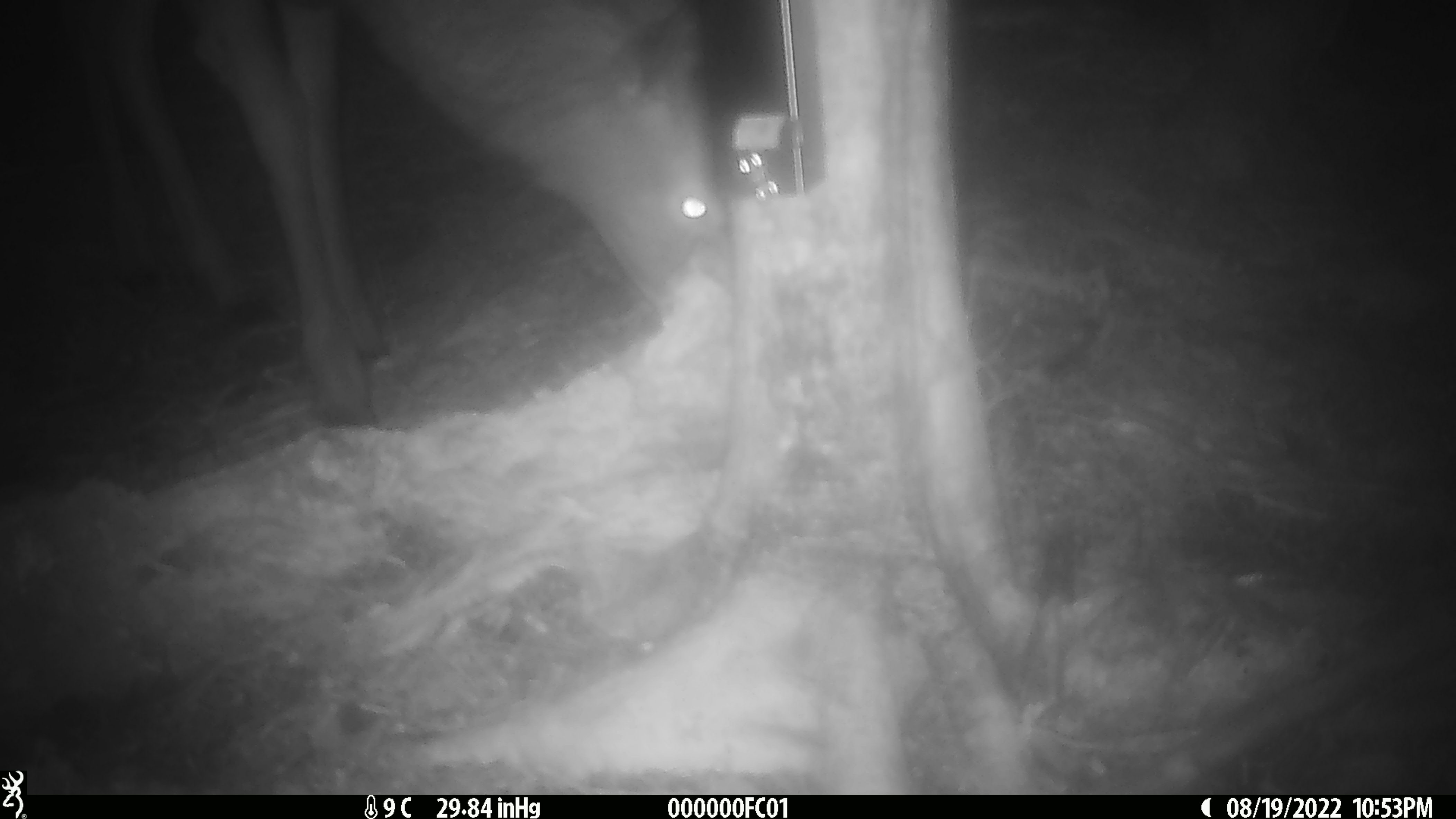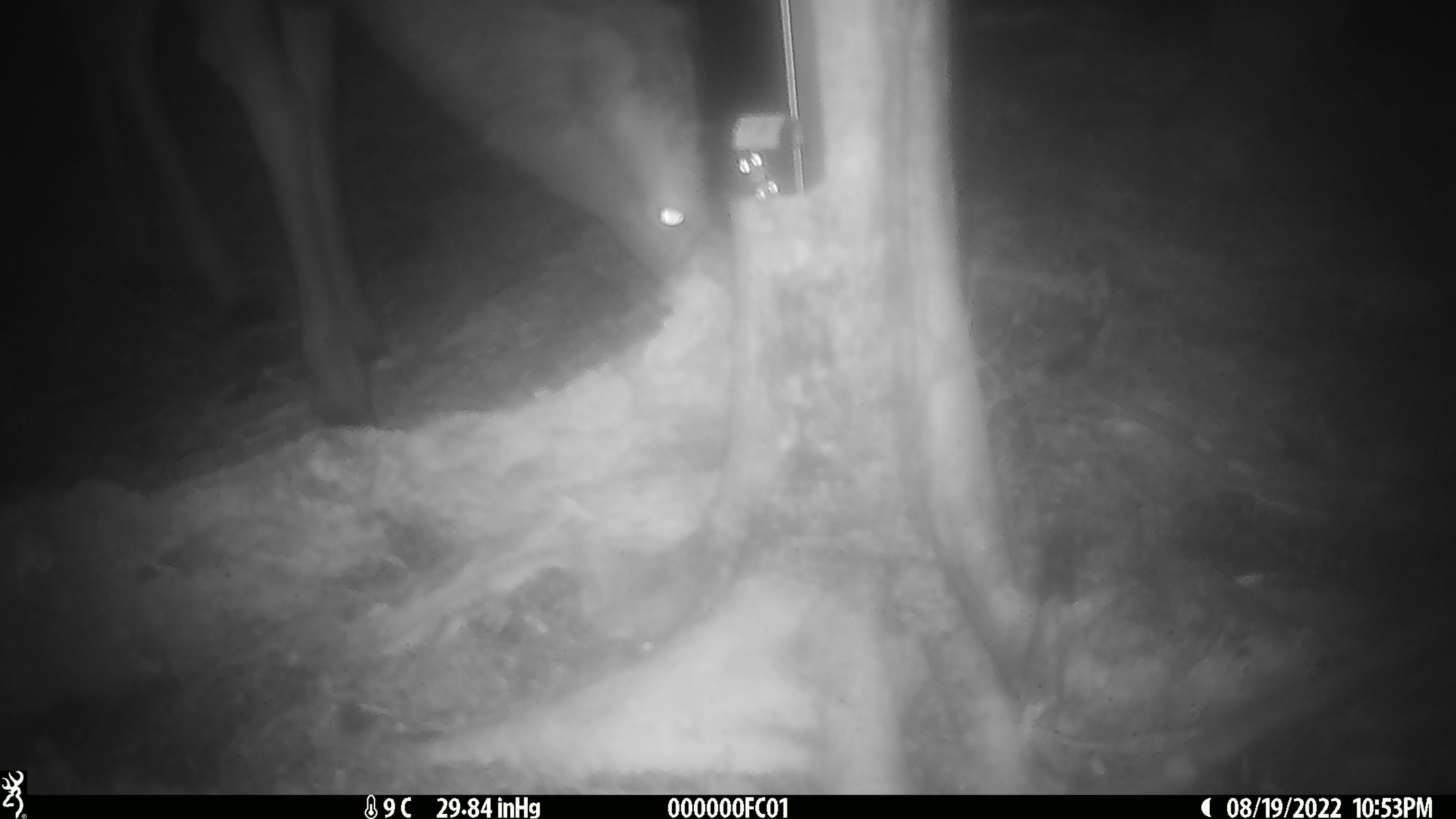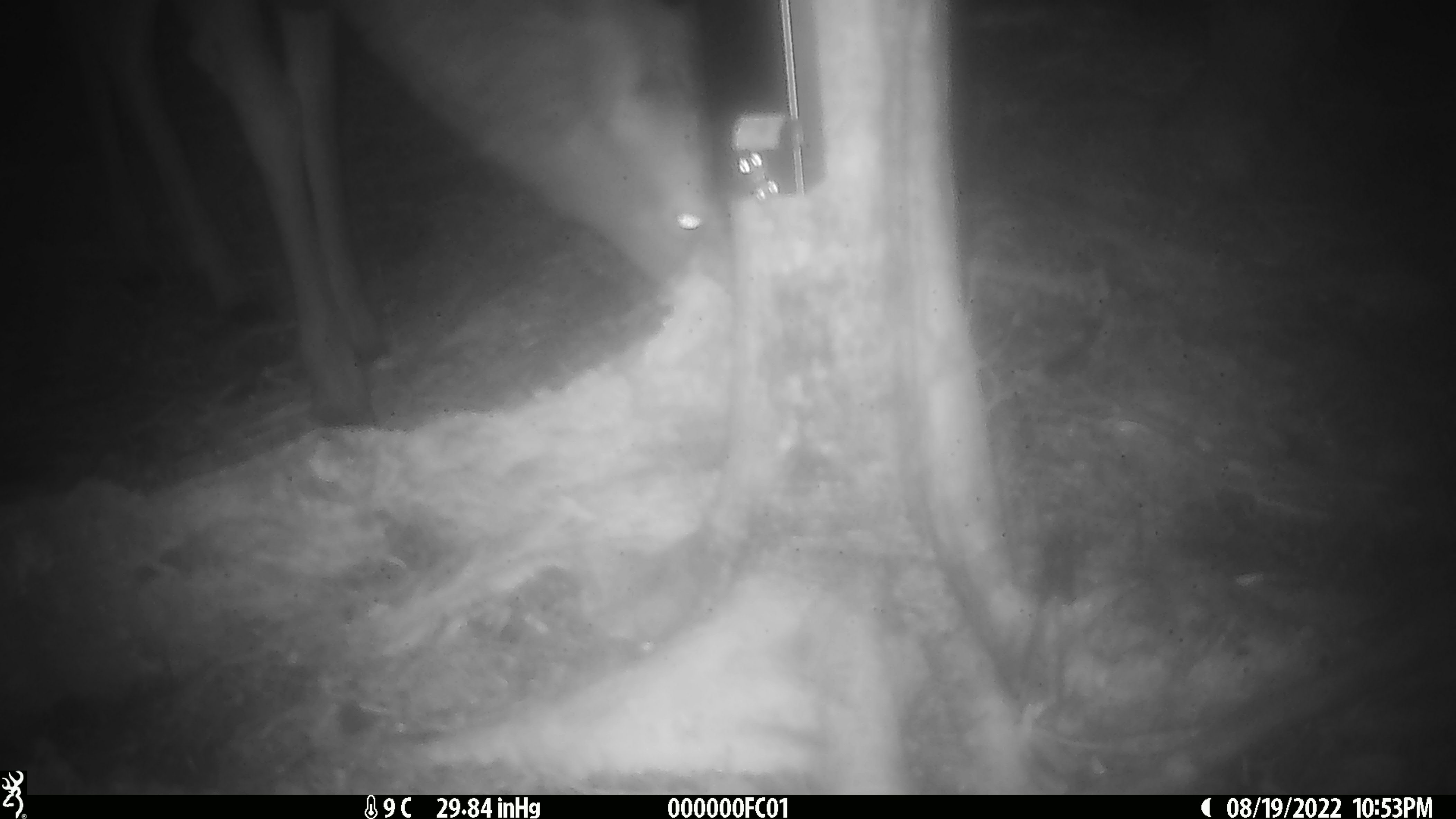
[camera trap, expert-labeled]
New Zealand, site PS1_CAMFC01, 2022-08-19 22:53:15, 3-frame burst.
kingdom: Animalia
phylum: Chordata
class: Mammalia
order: Artiodactyla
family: Cervidae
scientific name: Cervidae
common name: deer